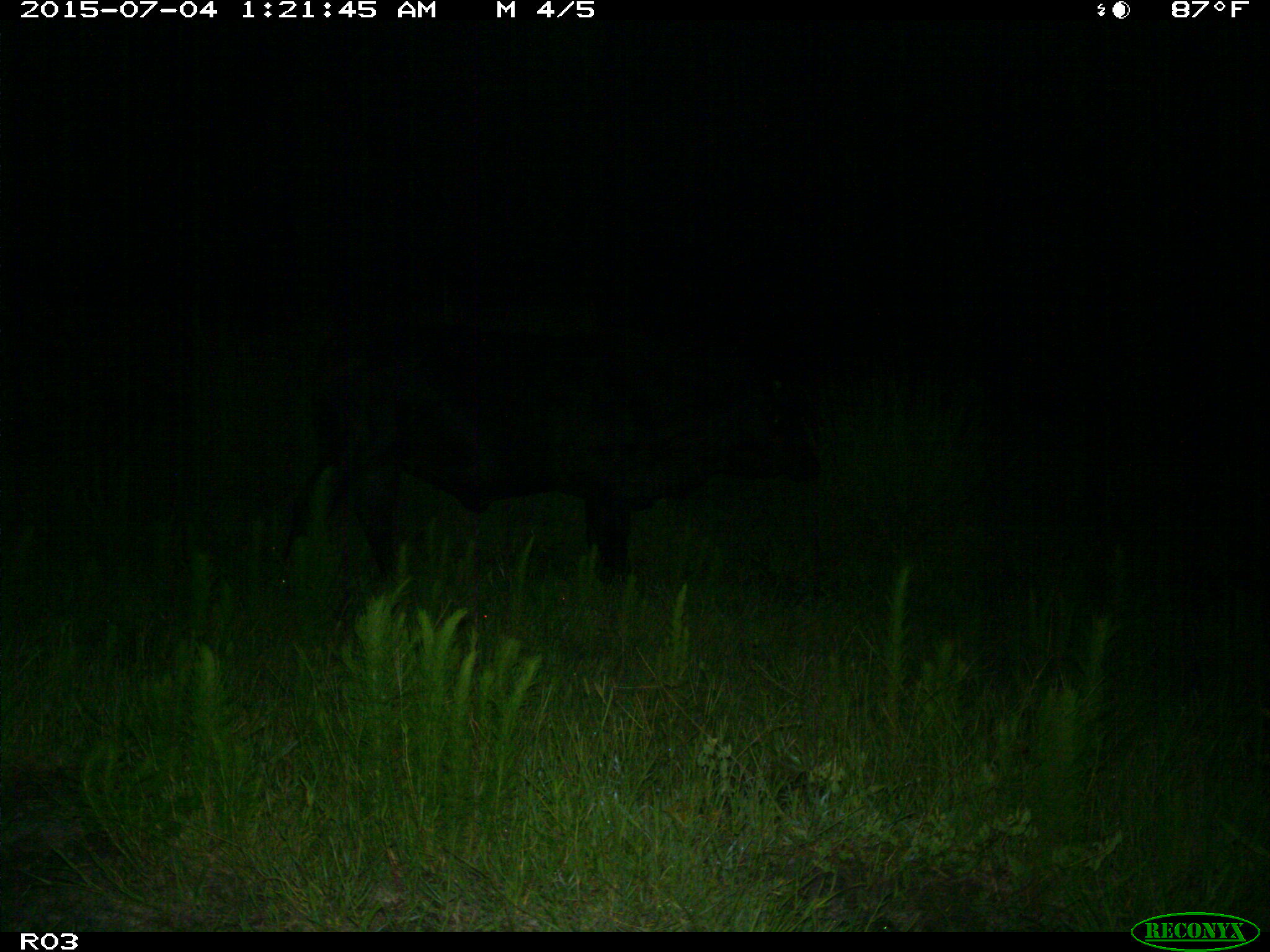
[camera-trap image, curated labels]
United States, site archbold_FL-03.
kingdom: Animalia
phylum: Chordata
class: Mammalia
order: Artiodactyla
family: Bovidae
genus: Bos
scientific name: Bos taurus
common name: domestic cow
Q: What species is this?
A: Bos taurus (domestic cow).